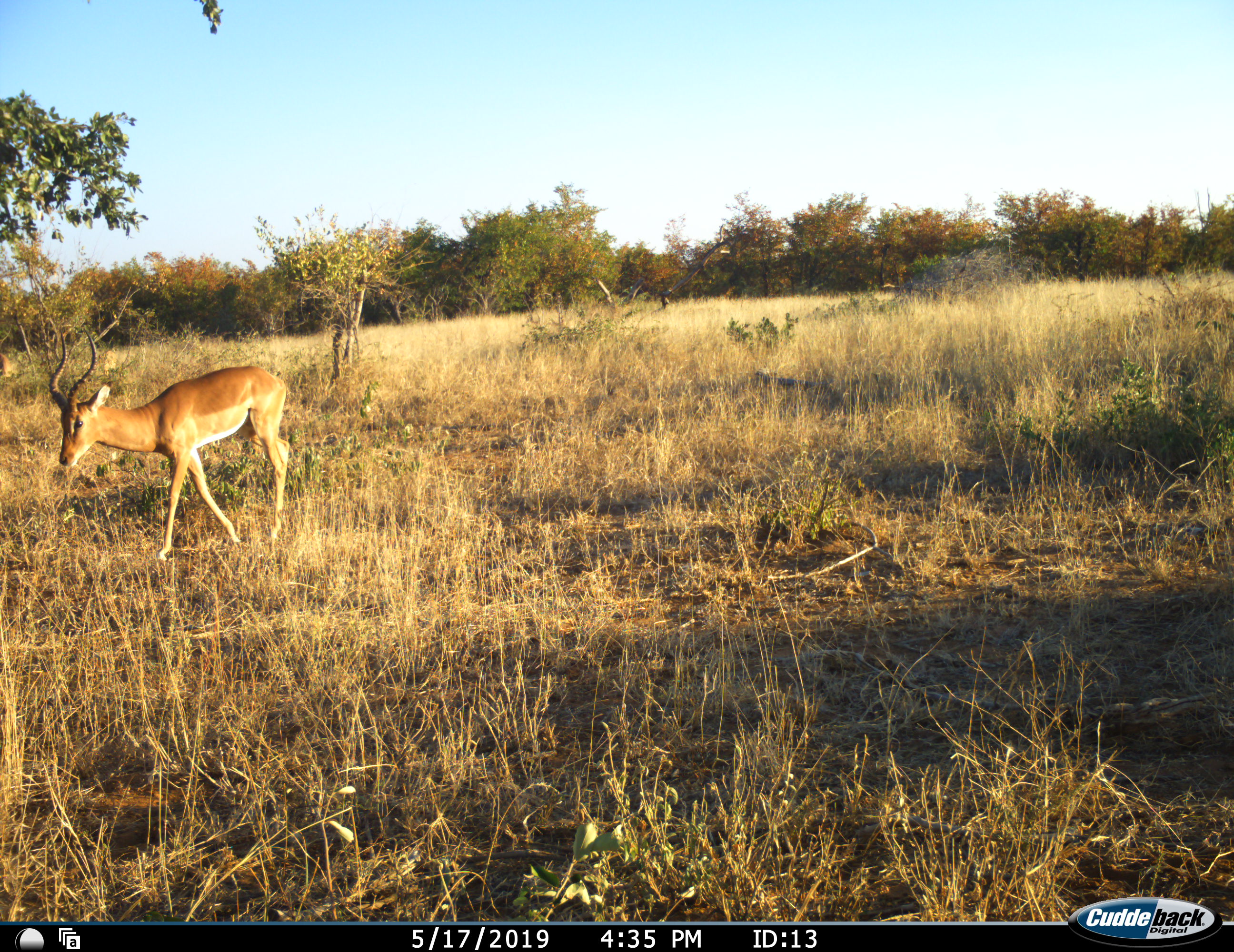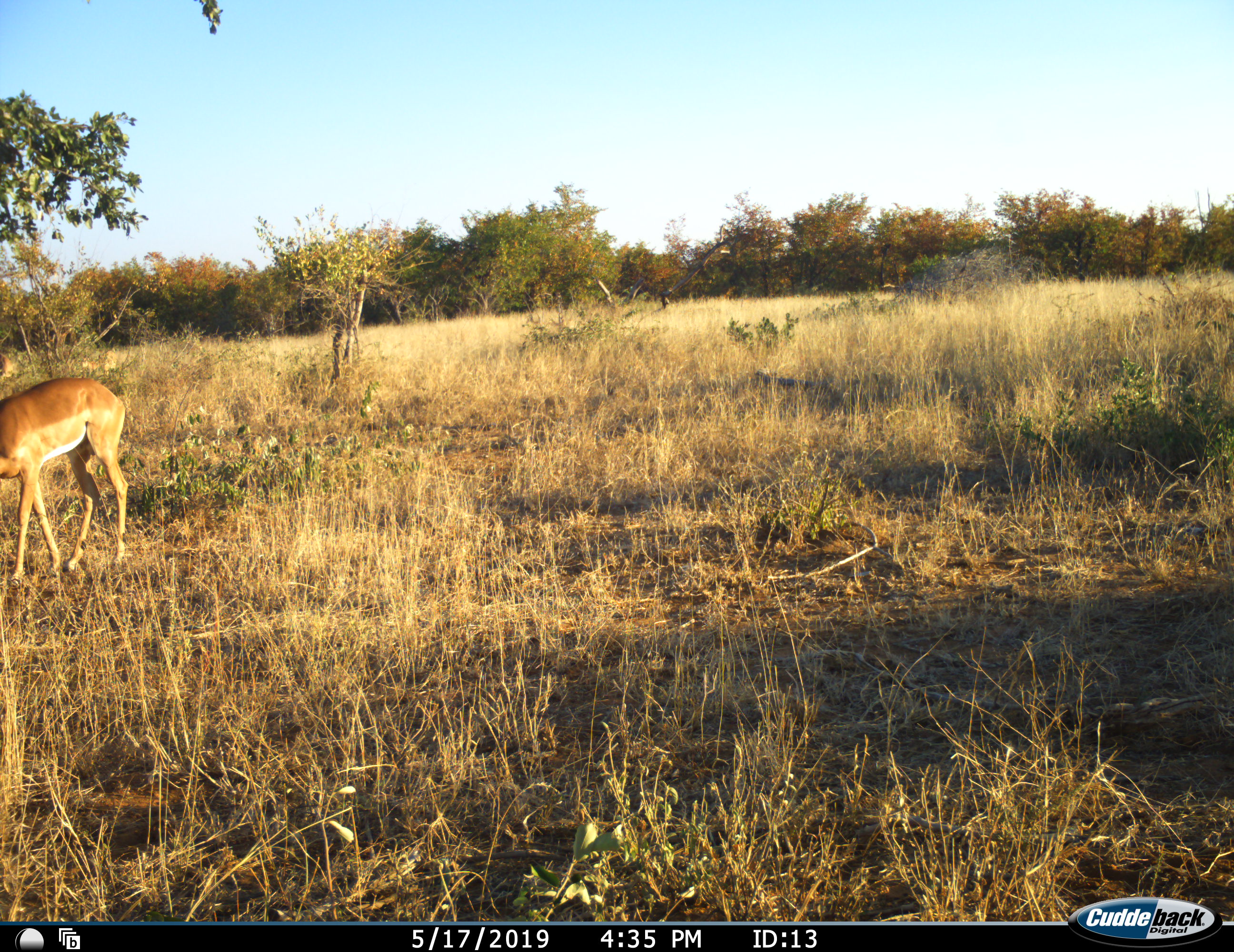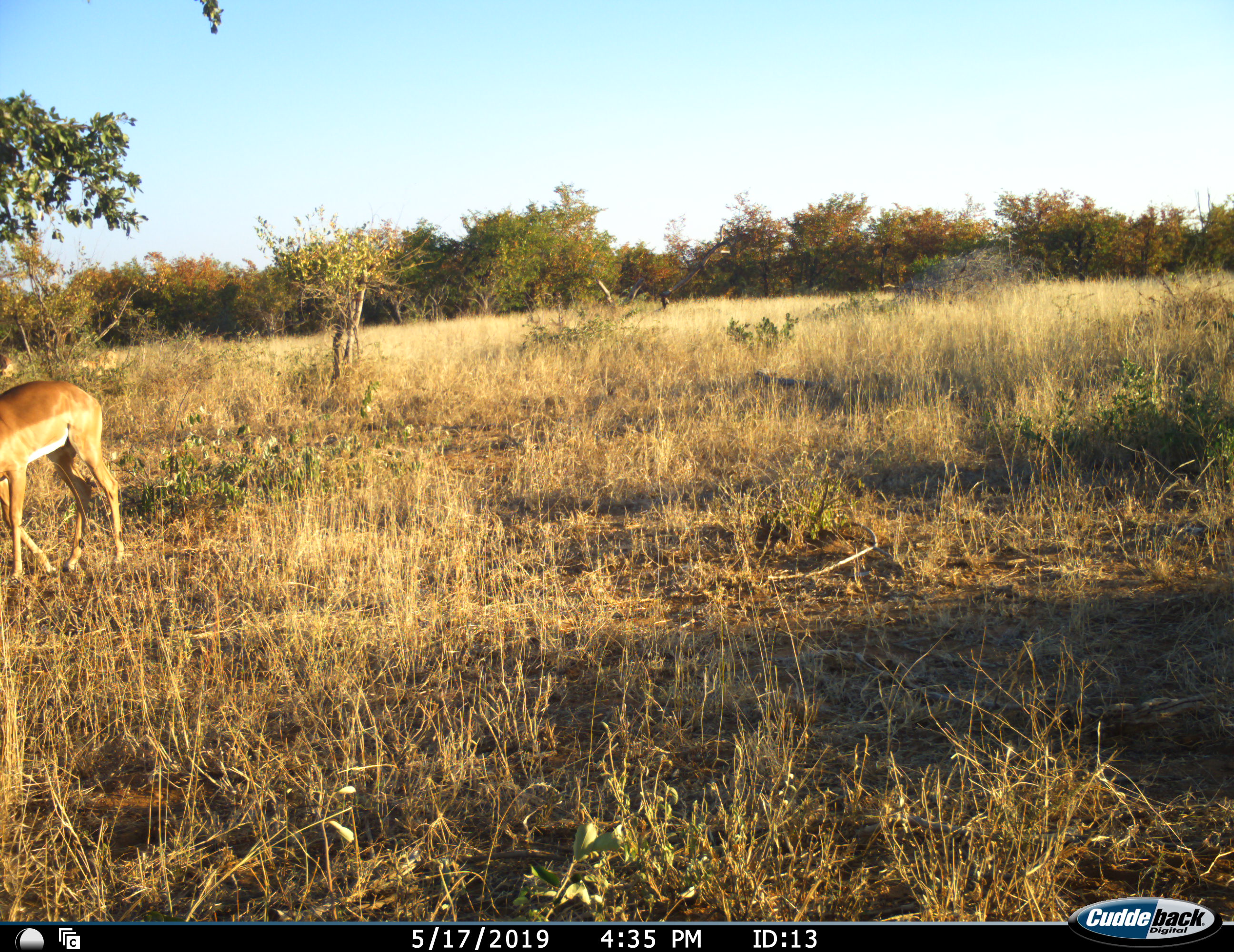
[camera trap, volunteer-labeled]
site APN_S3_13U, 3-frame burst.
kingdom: Animalia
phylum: Chordata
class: Mammalia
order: Artiodactyla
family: Bovidae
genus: Aepyceros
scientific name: Aepyceros melampus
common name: impala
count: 1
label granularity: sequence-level